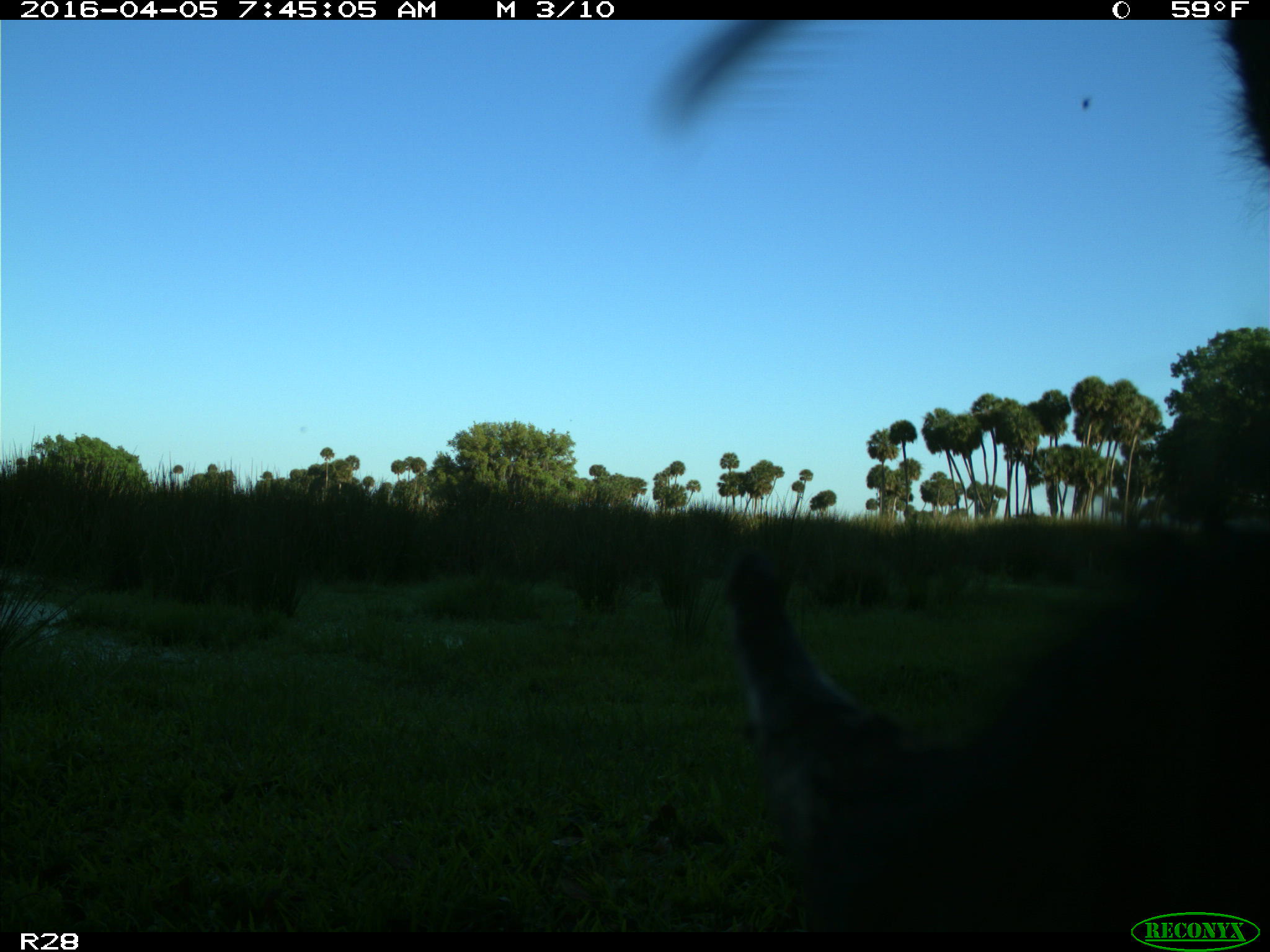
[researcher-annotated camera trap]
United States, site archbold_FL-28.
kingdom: Animalia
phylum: Chordata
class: Mammalia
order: Artiodactyla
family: Bovidae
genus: Bos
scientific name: Bos taurus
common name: domestic cow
Bos taurus (domestic cow).